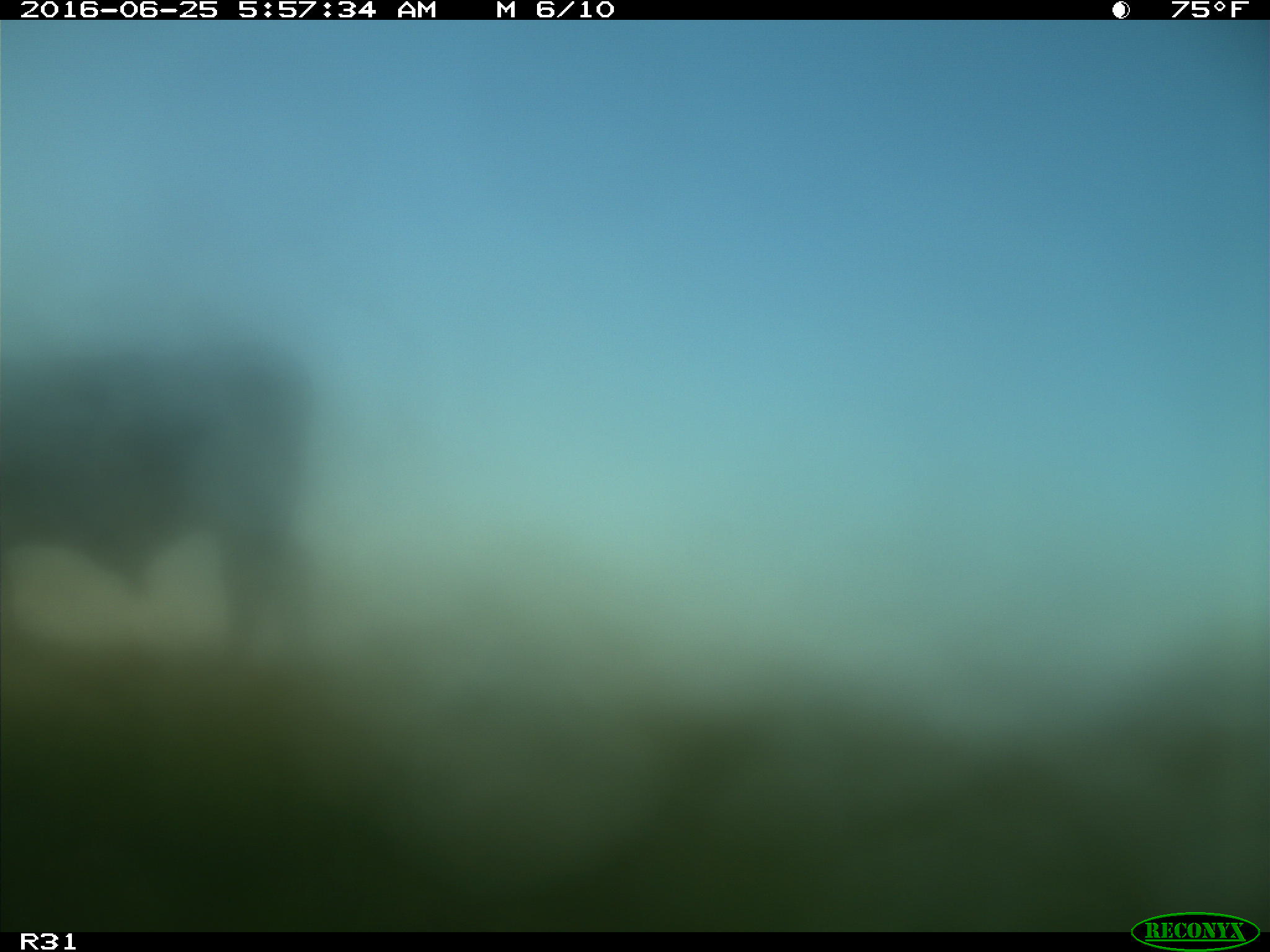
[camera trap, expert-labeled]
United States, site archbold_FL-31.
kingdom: Animalia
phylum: Chordata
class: Mammalia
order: Artiodactyla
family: Bovidae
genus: Bos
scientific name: Bos taurus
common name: domestic cow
Bos taurus (domestic cow).